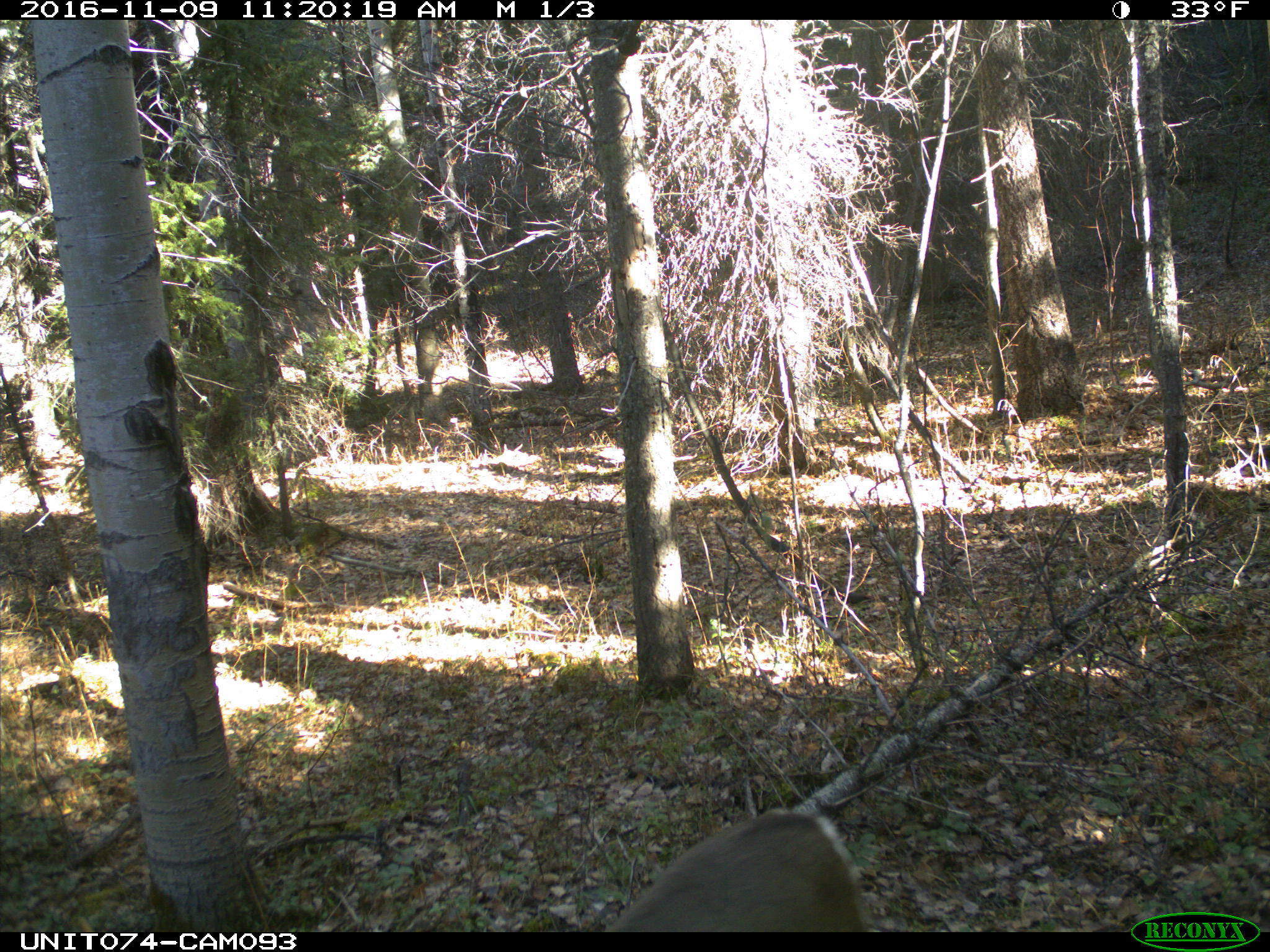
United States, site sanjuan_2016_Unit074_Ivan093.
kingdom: Animalia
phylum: Chordata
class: Mammalia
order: Artiodactyla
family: Cervidae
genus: Odocoileus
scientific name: Odocoileus hemionus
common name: mule deer